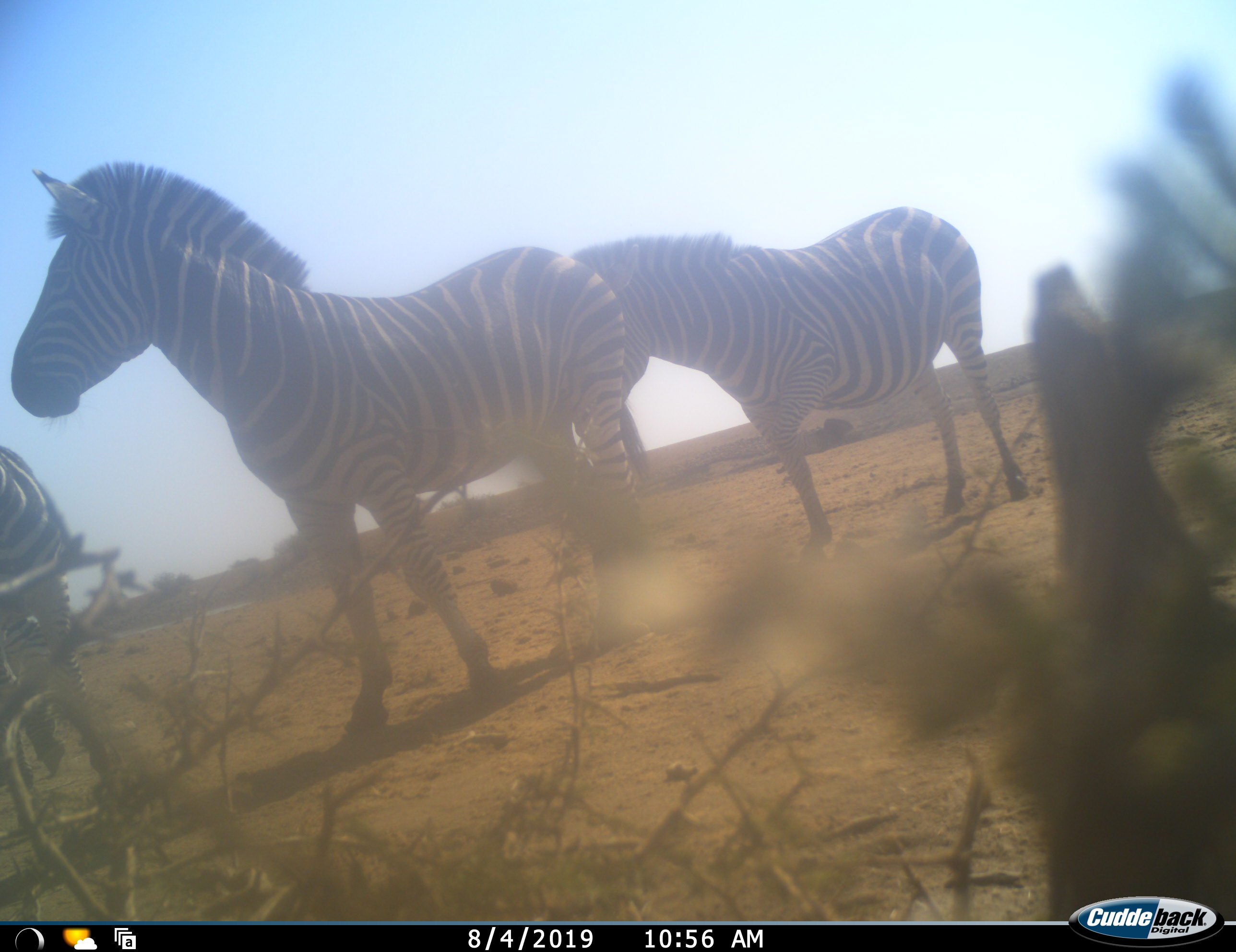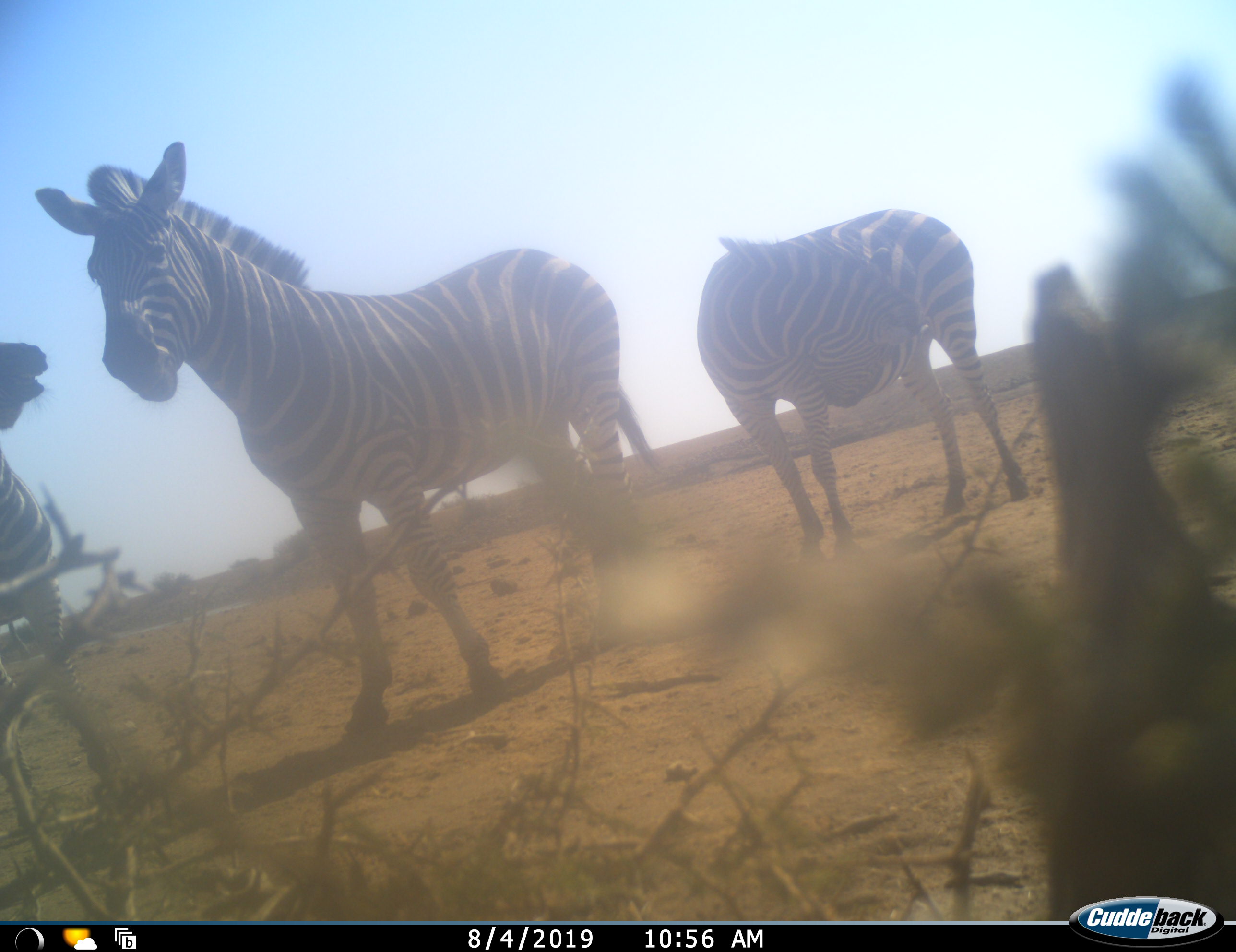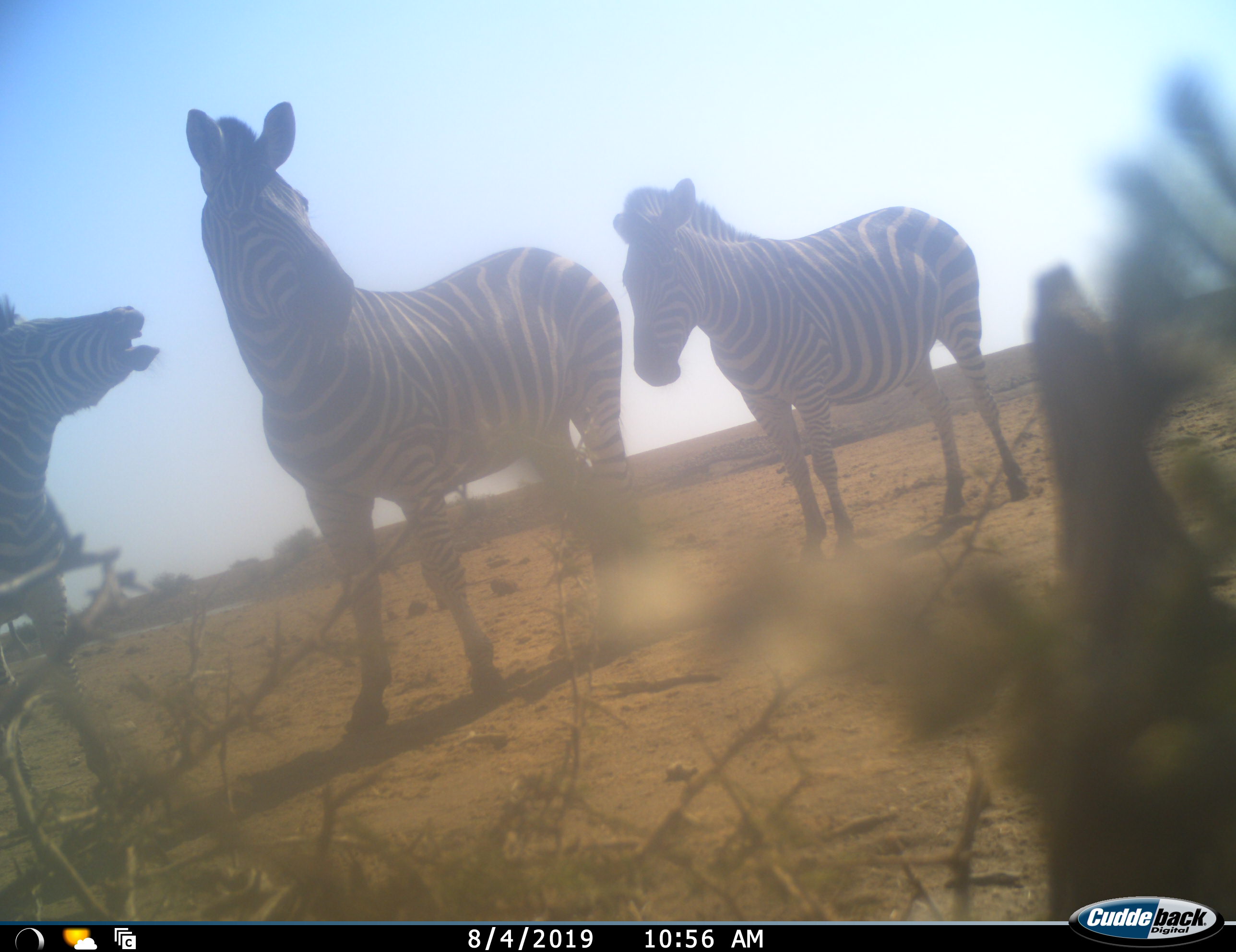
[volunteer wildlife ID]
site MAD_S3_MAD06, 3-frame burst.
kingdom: Animalia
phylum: Chordata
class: Mammalia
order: Perissodactyla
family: Equidae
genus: Equus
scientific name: Equus quagga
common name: plains zebra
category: zebraplains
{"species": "zebraplains (plains zebra) (Equus quagga)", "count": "3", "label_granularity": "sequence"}